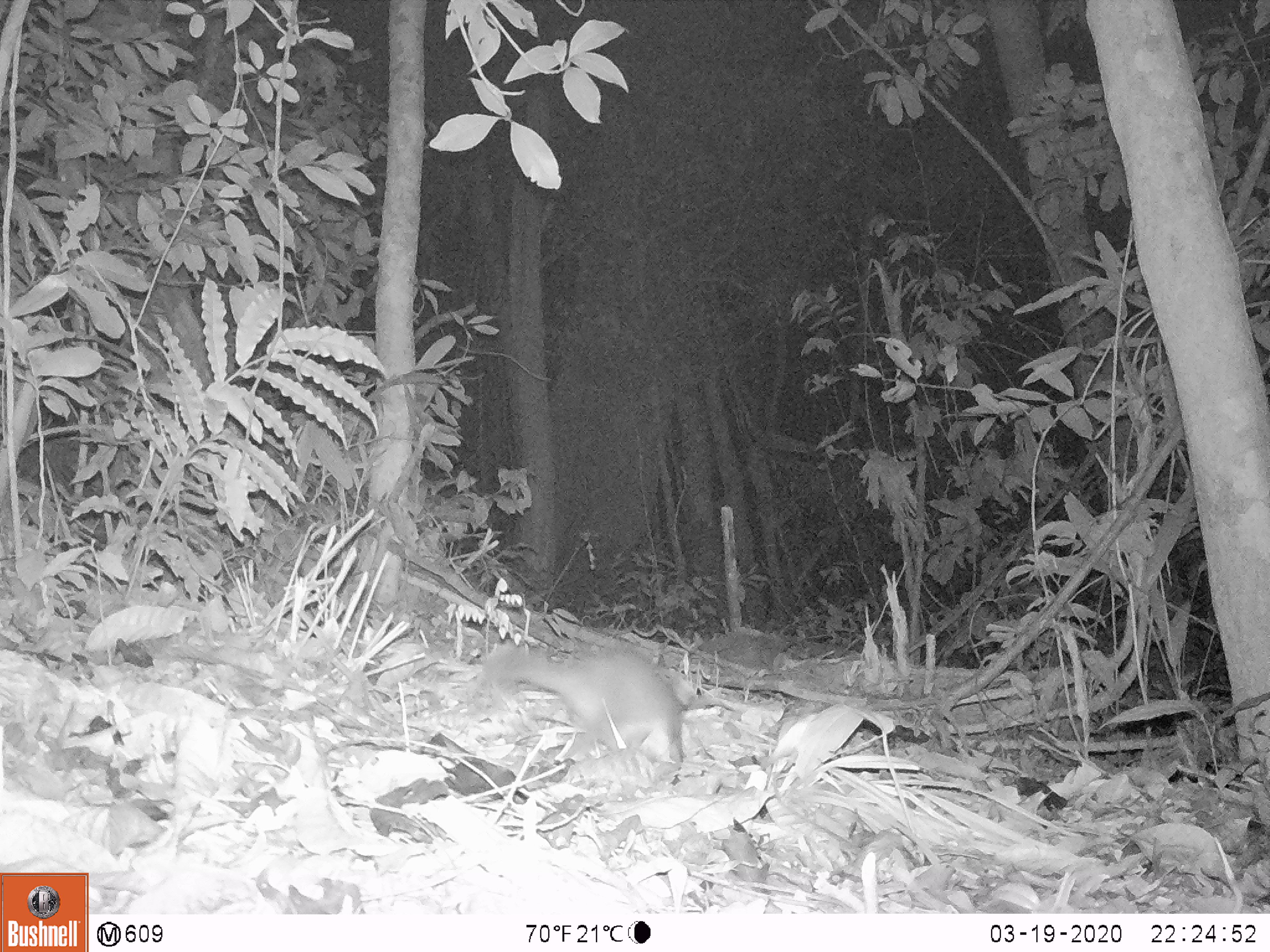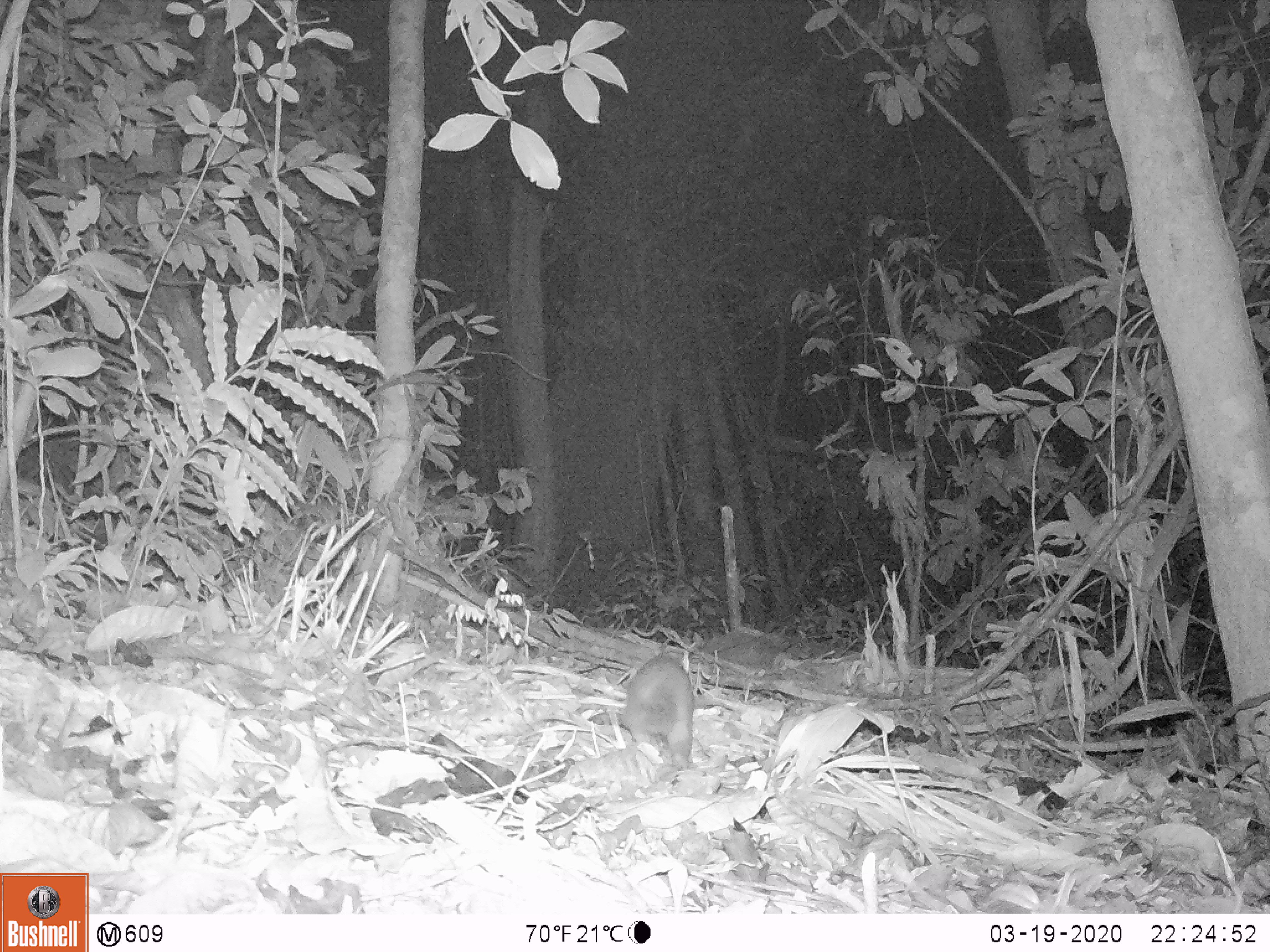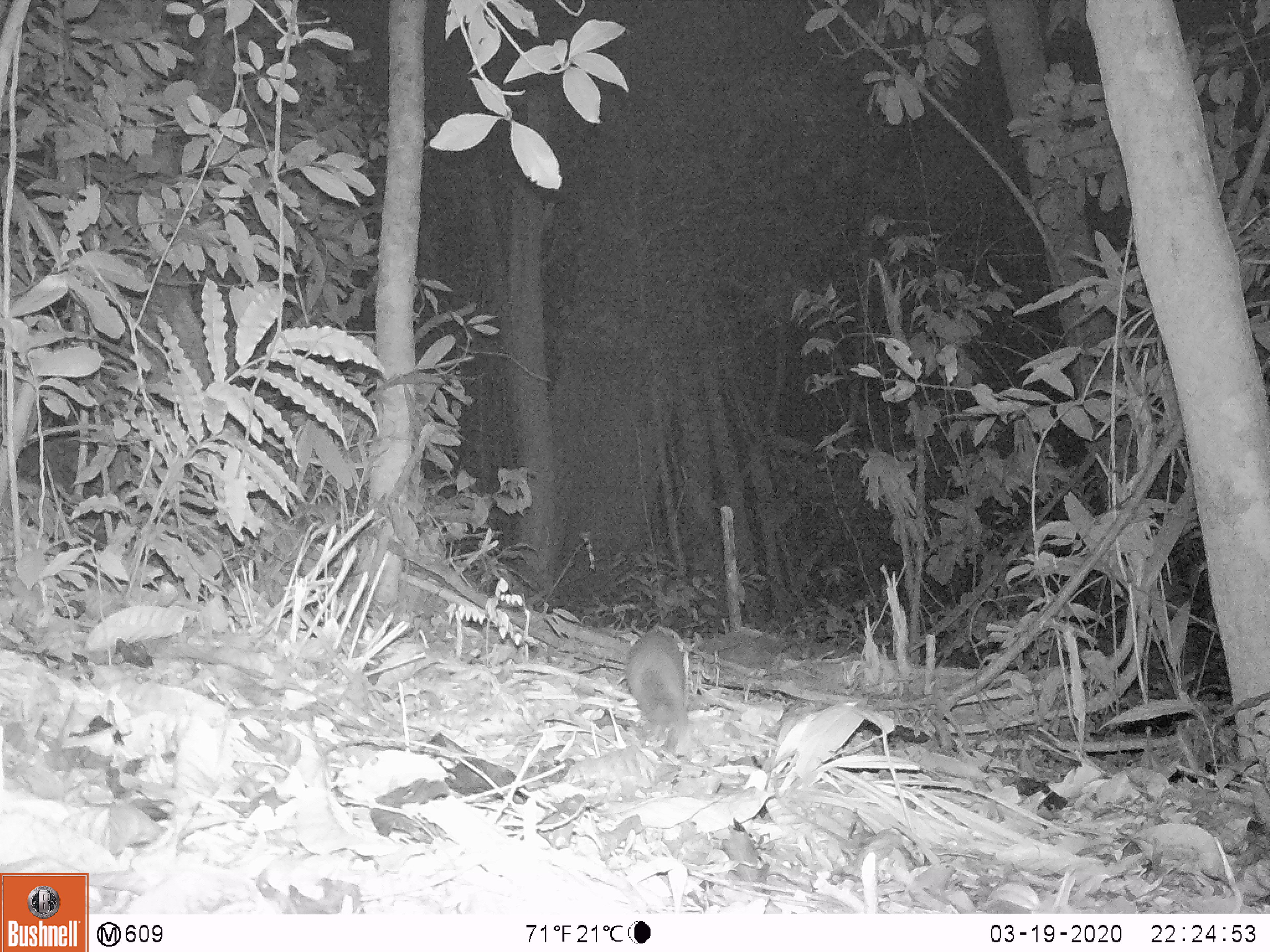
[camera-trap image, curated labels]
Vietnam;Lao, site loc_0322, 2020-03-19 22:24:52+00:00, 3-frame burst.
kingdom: Animalia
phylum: Chordata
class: Mammalia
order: Carnivora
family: Mustelidae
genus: Melogale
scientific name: Melogale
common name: ferret badger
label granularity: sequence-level